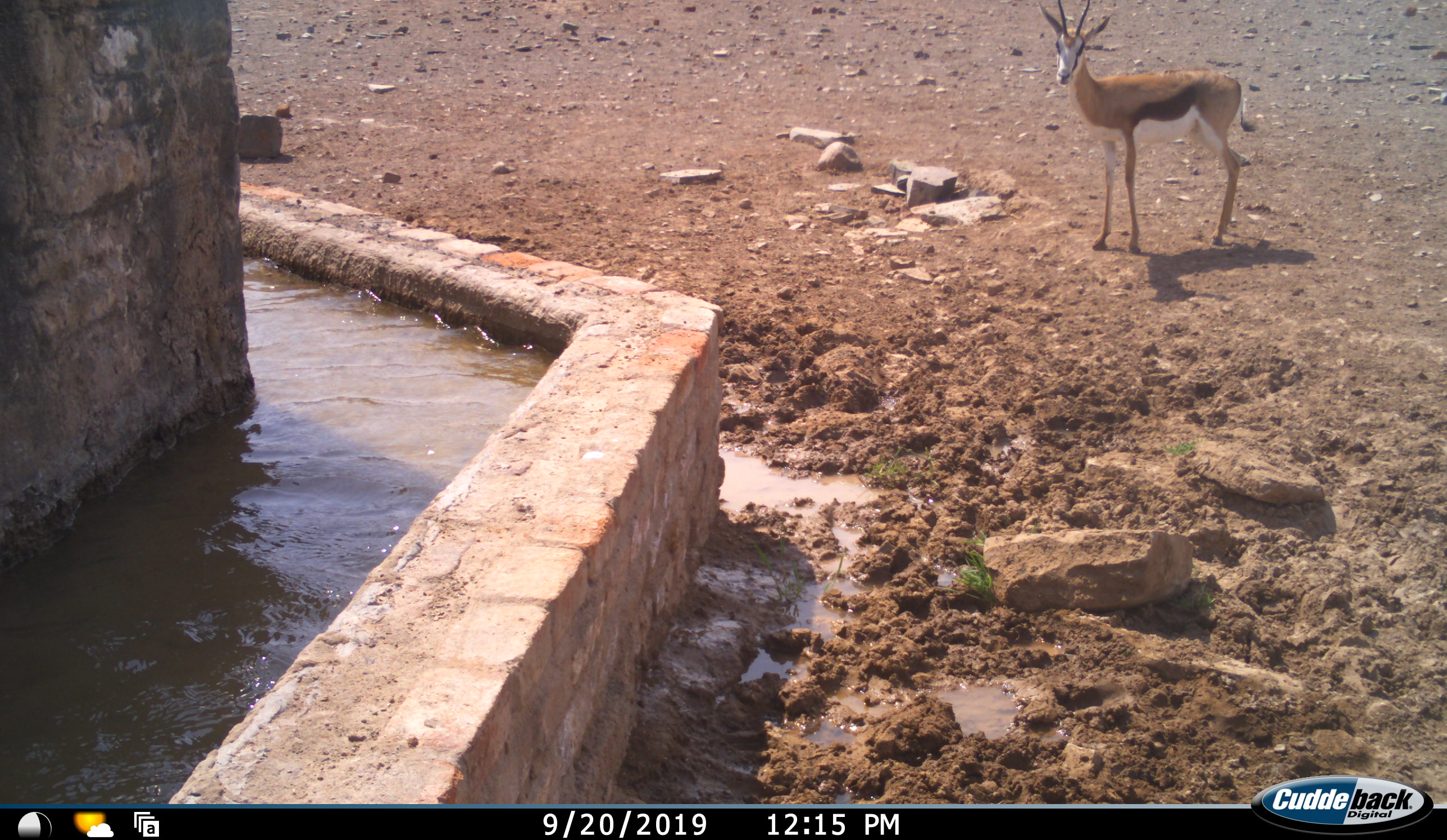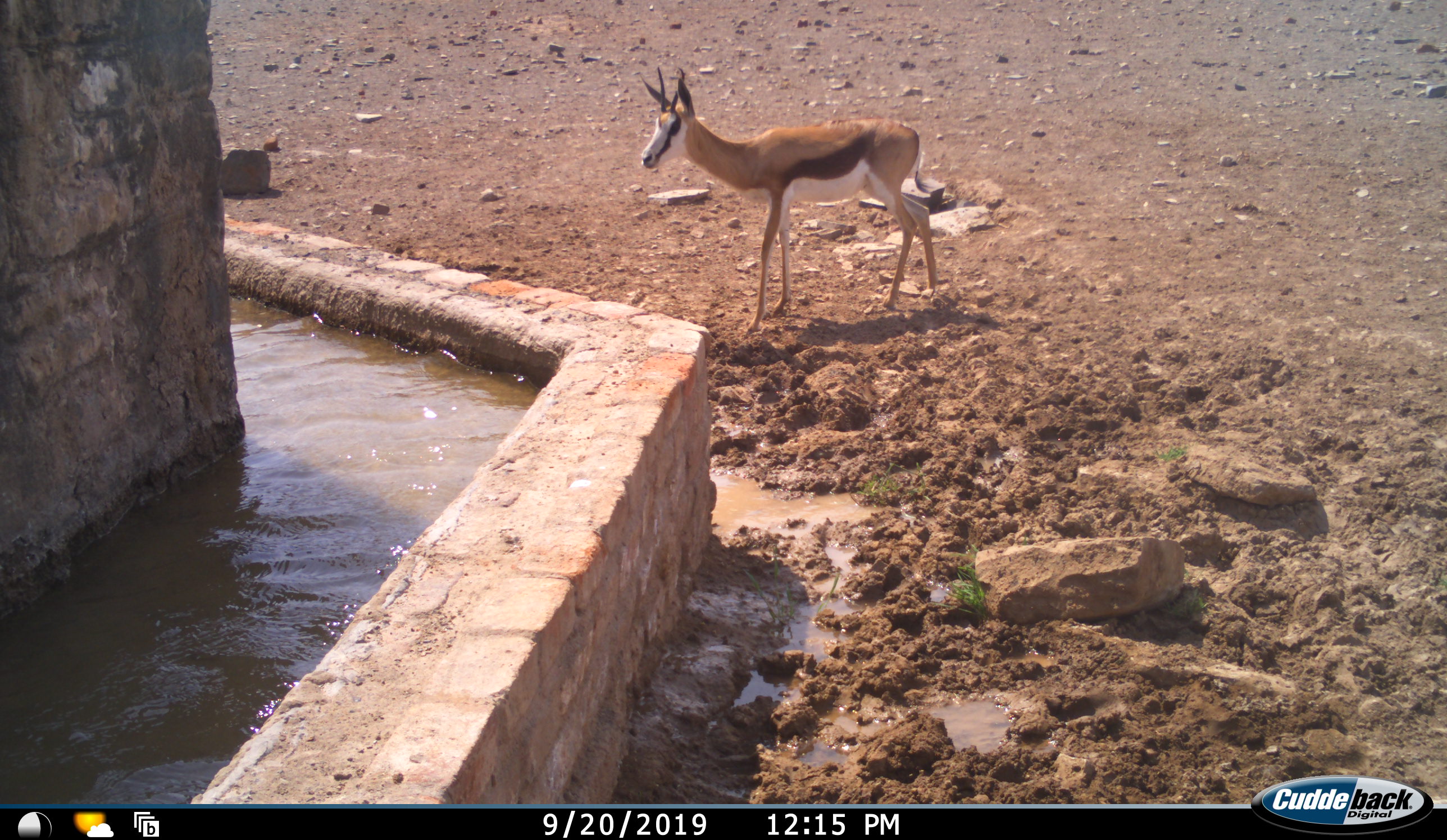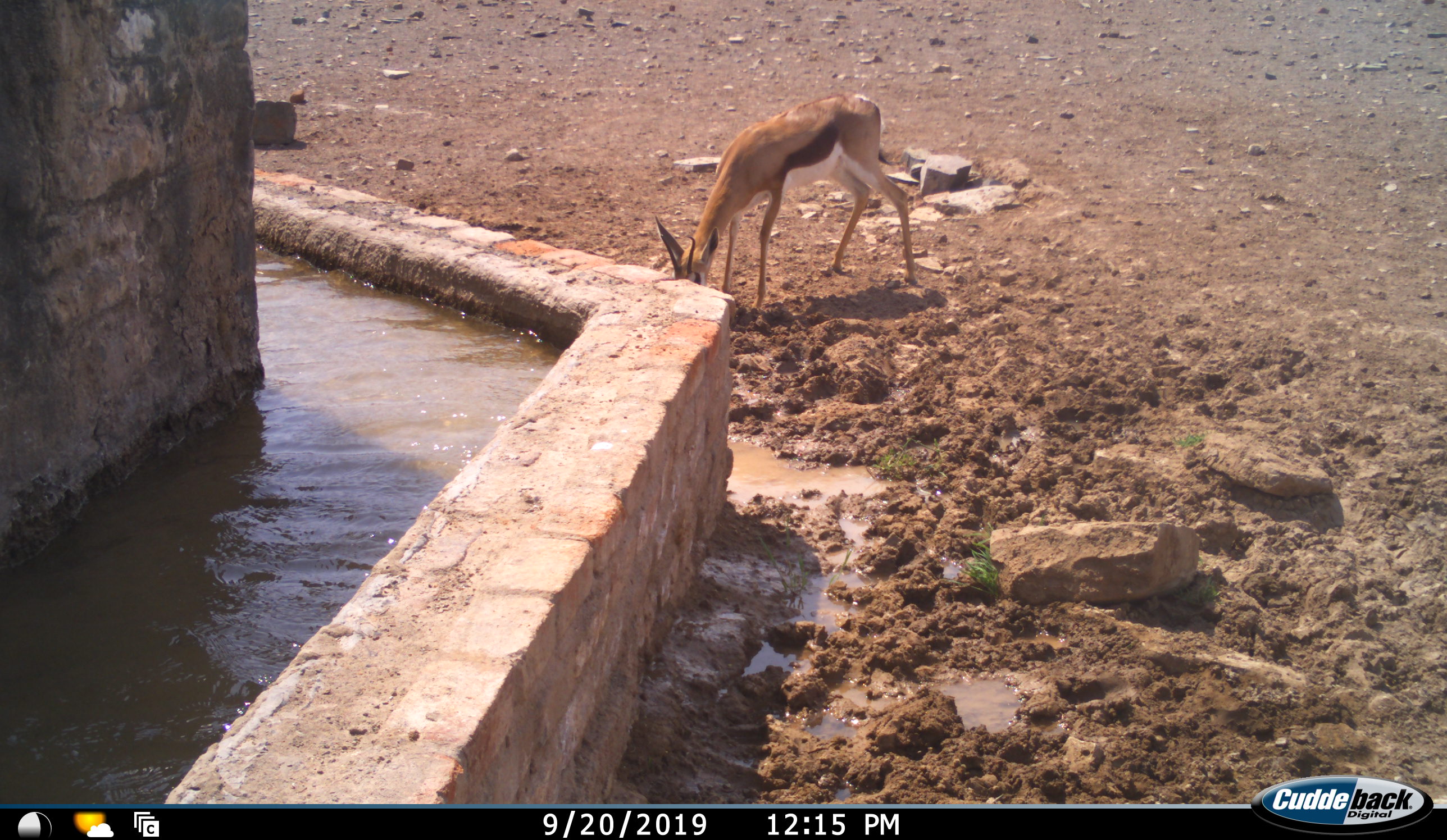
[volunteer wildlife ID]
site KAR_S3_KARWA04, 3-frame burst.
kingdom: Animalia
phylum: Chordata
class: Mammalia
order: Artiodactyla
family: Bovidae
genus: Antidorcas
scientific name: Antidorcas marsupialis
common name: springbok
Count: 1.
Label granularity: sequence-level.